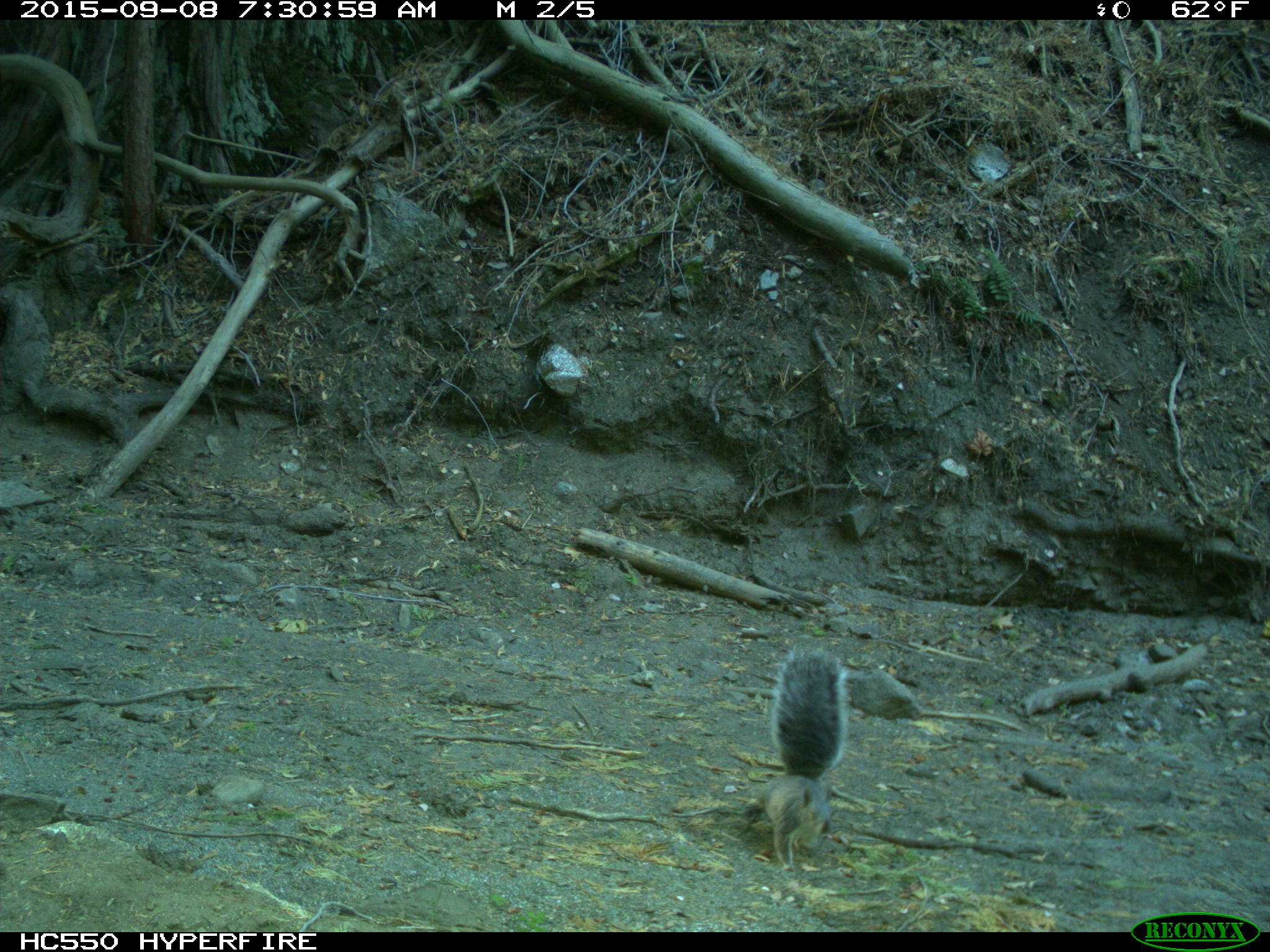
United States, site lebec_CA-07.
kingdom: Animalia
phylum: Chordata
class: Mammalia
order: Rodentia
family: Sciuridae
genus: Sciurus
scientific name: Sciurus carolinensis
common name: eastern gray squirrel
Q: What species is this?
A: Sciurus carolinensis (eastern gray squirrel).